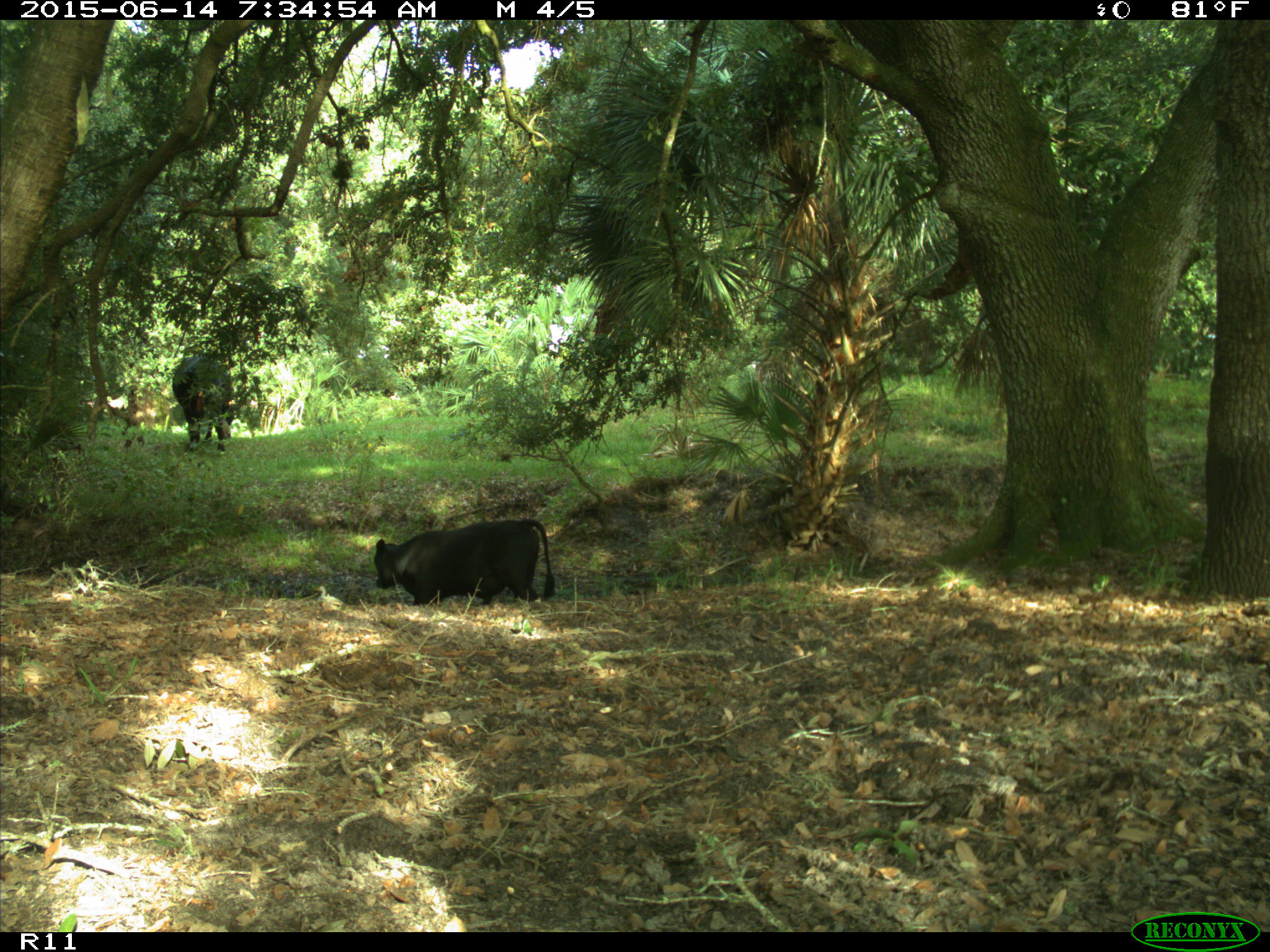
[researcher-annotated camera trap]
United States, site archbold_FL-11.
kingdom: Animalia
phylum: Chordata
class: Mammalia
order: Artiodactyla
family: Bovidae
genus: Bos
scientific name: Bos taurus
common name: domestic cow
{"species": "Bos taurus (domestic cow)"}